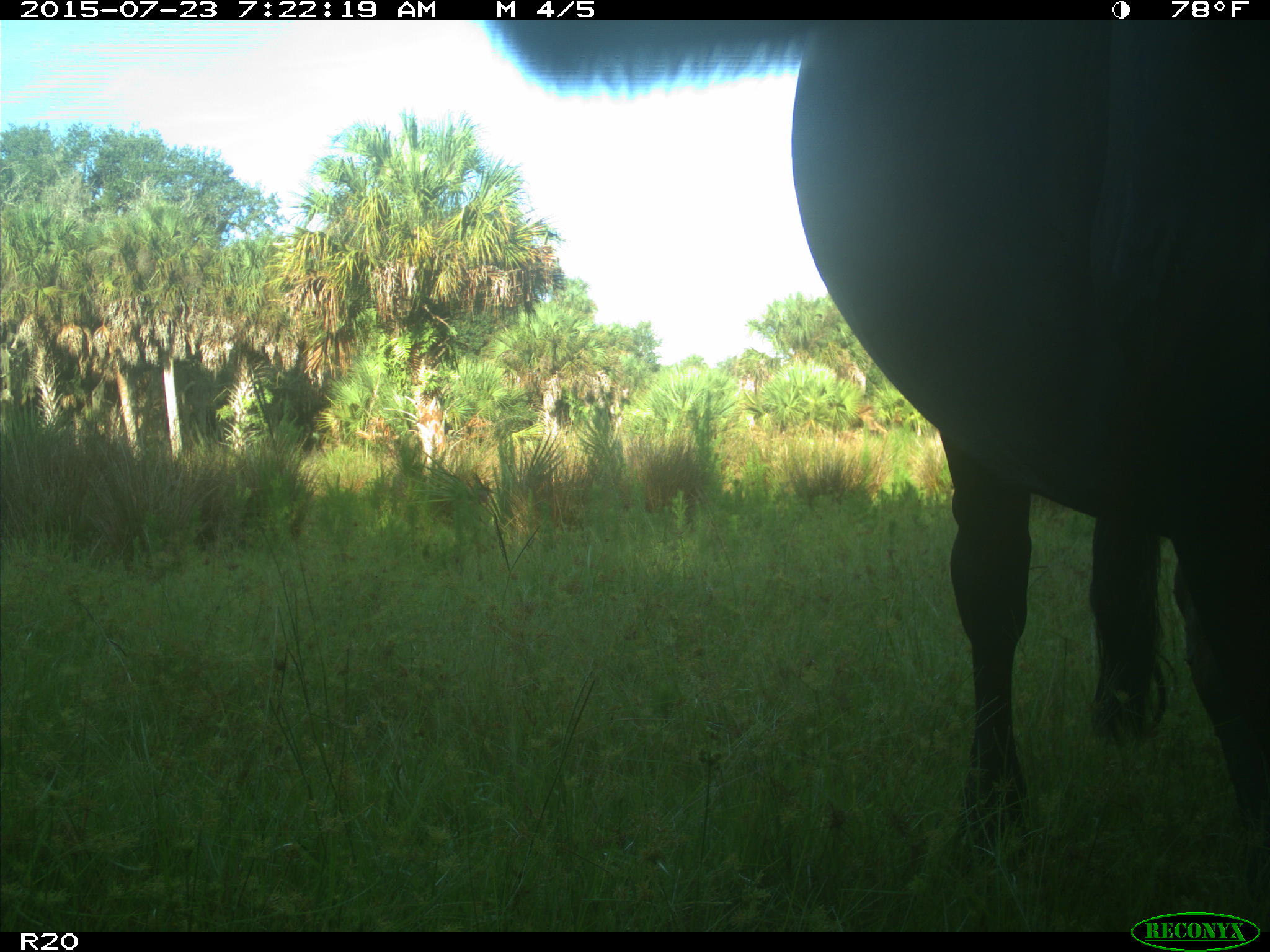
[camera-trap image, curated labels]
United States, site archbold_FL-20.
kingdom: Animalia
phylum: Chordata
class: Mammalia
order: Artiodactyla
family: Bovidae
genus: Bos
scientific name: Bos taurus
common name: domestic cow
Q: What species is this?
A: Bos taurus (domestic cow).